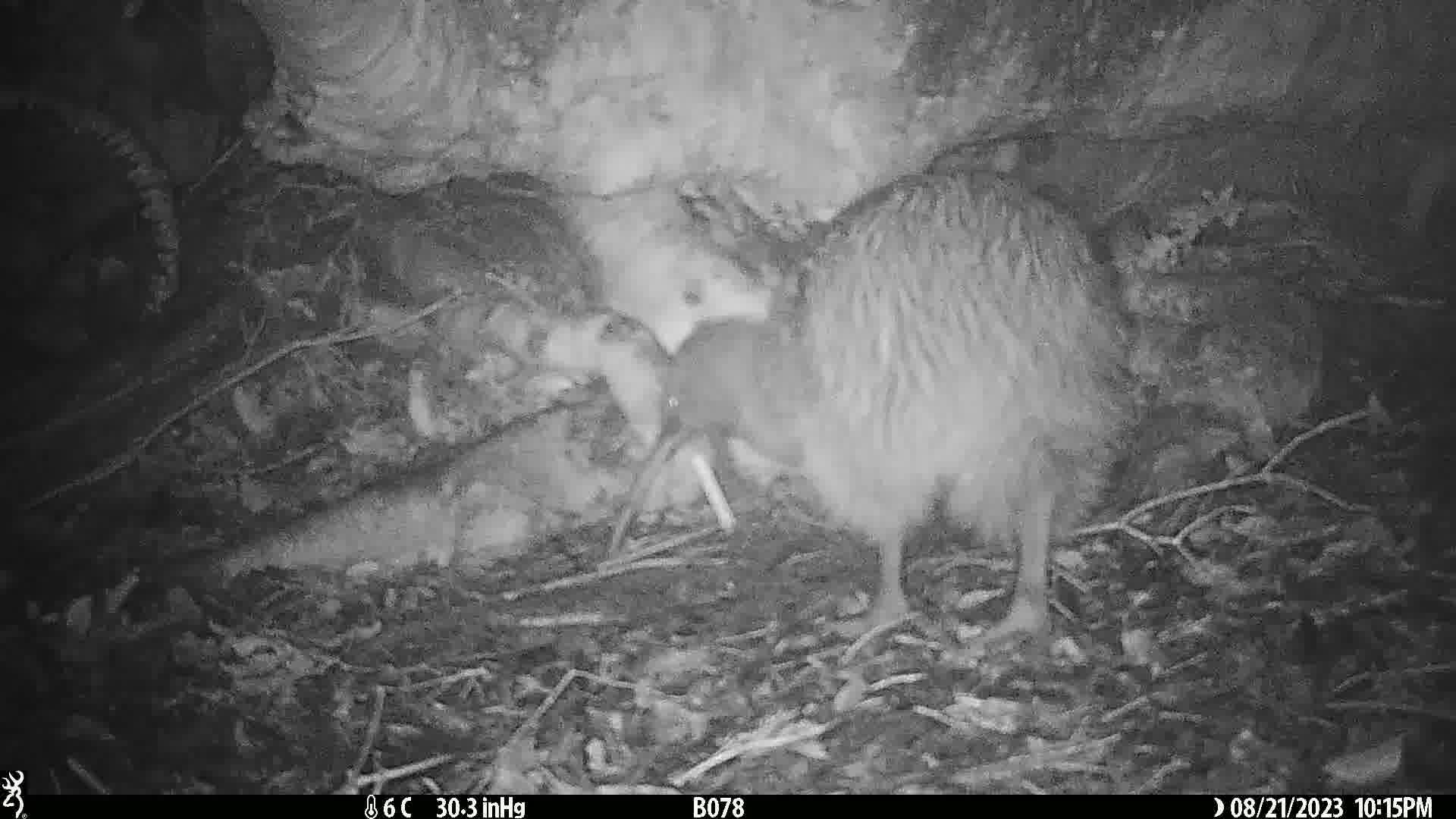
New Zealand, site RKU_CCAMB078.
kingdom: Animalia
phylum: Chordata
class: Aves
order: Apterygiformes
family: Apterygidae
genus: Apteryx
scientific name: Apteryx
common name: kiwi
Kiwi (Apteryx).